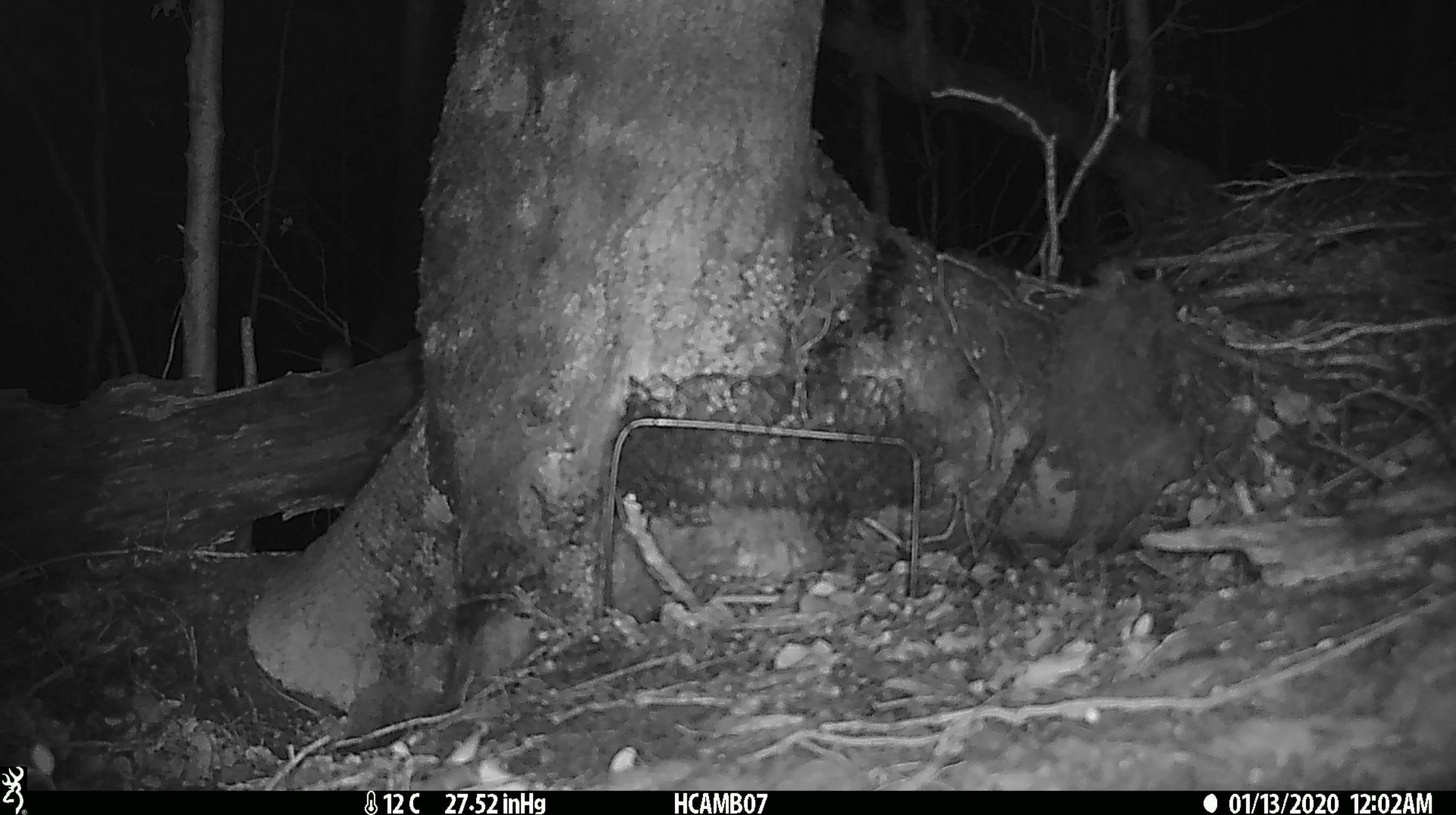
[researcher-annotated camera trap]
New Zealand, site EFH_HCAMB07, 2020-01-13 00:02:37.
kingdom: Animalia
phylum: Chordata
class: Mammalia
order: Rodentia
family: Muridae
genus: Mus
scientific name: Mus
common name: mouse